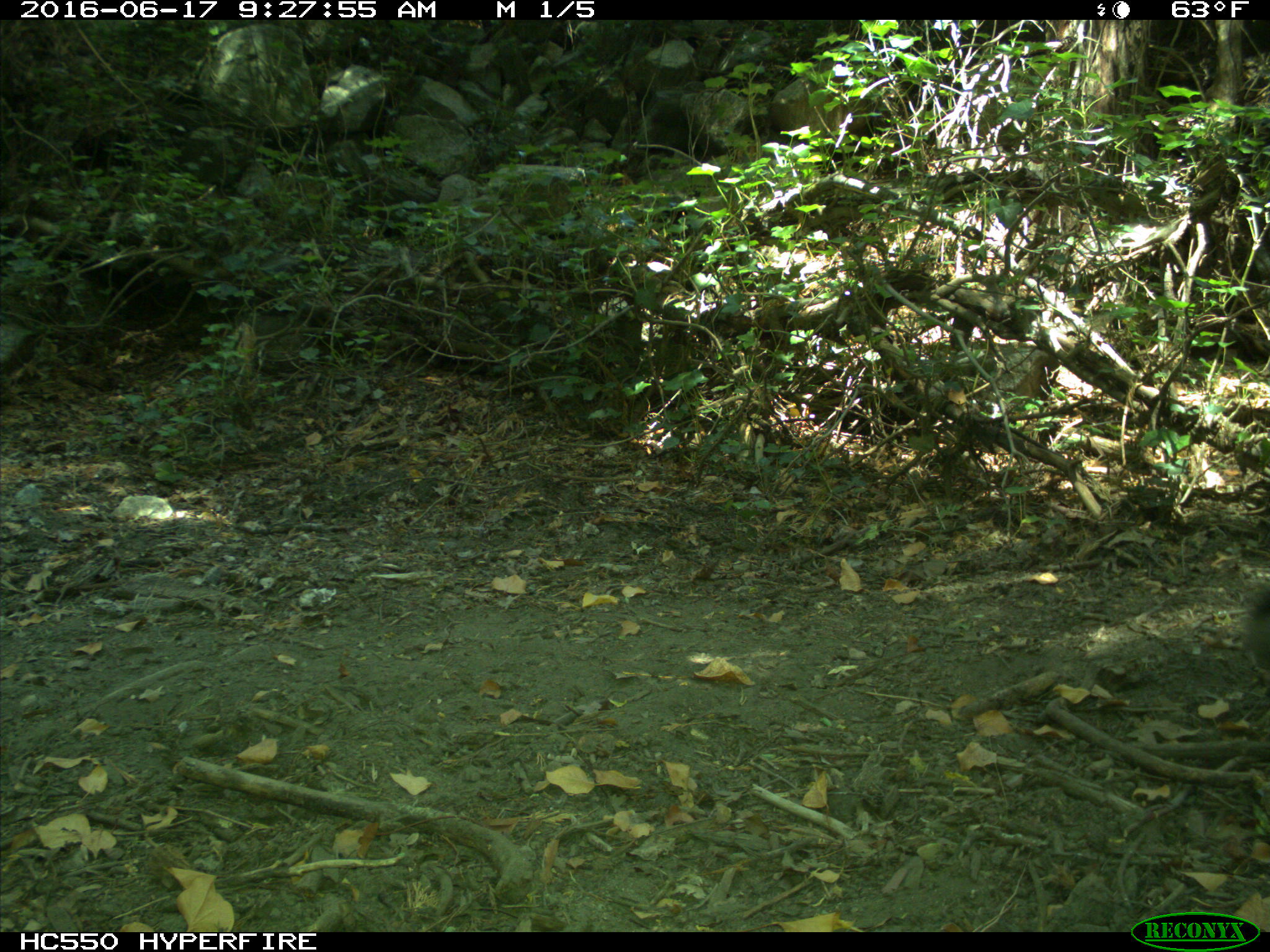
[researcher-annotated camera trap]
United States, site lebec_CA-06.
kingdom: Animalia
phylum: Chordata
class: Mammalia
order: Rodentia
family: Sciuridae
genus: Sciurus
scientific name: Sciurus carolinensis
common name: eastern gray squirrel